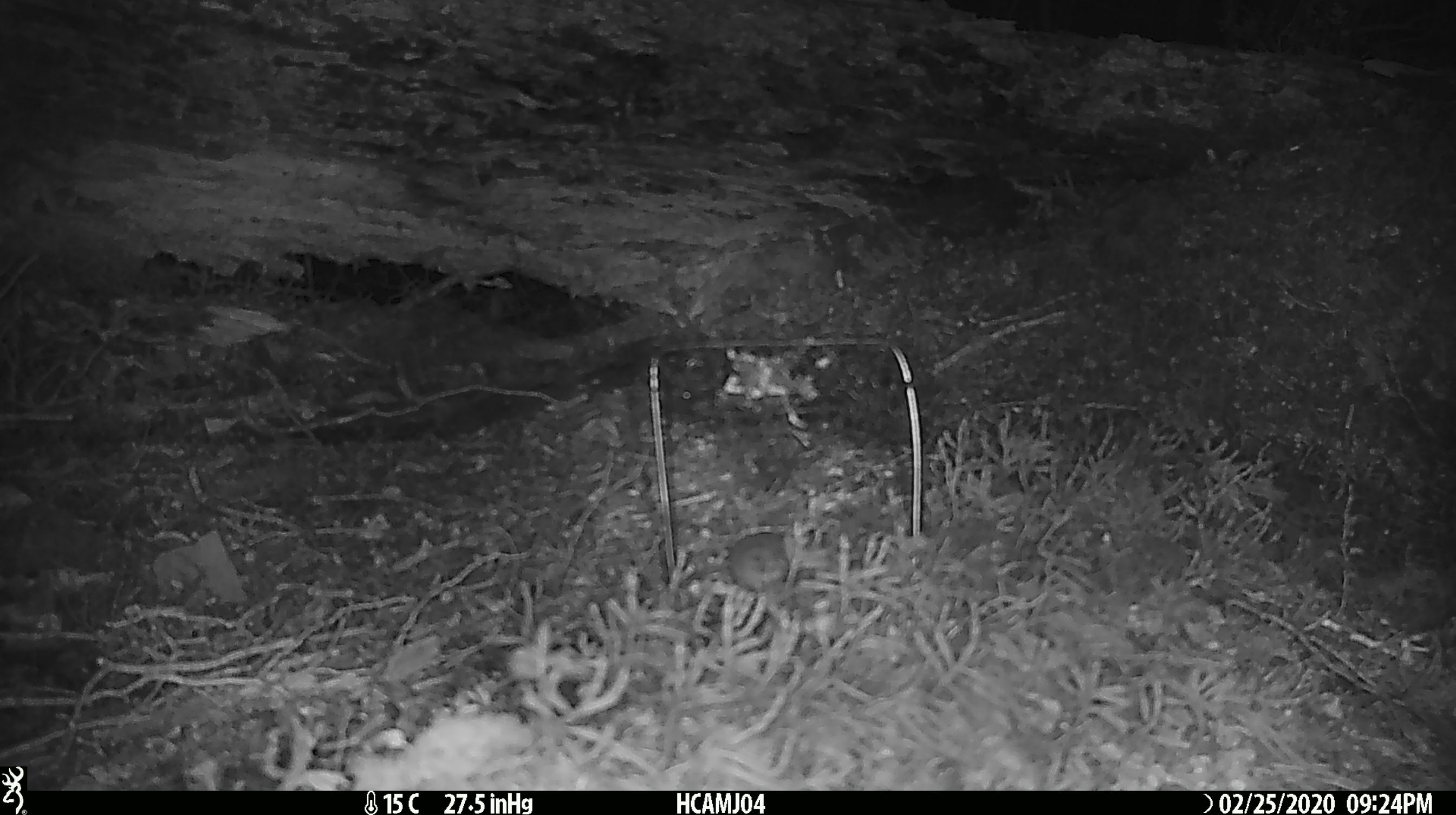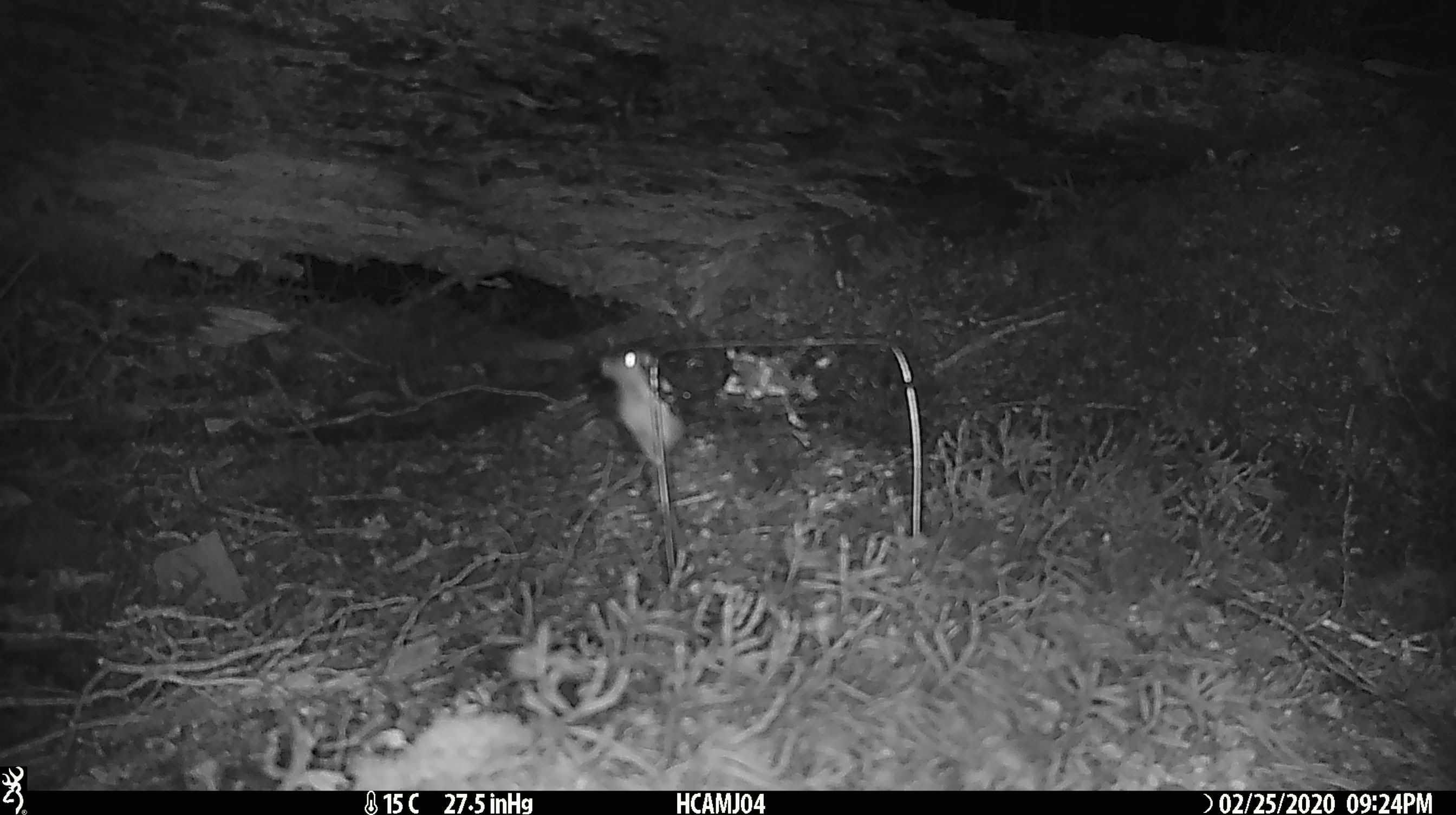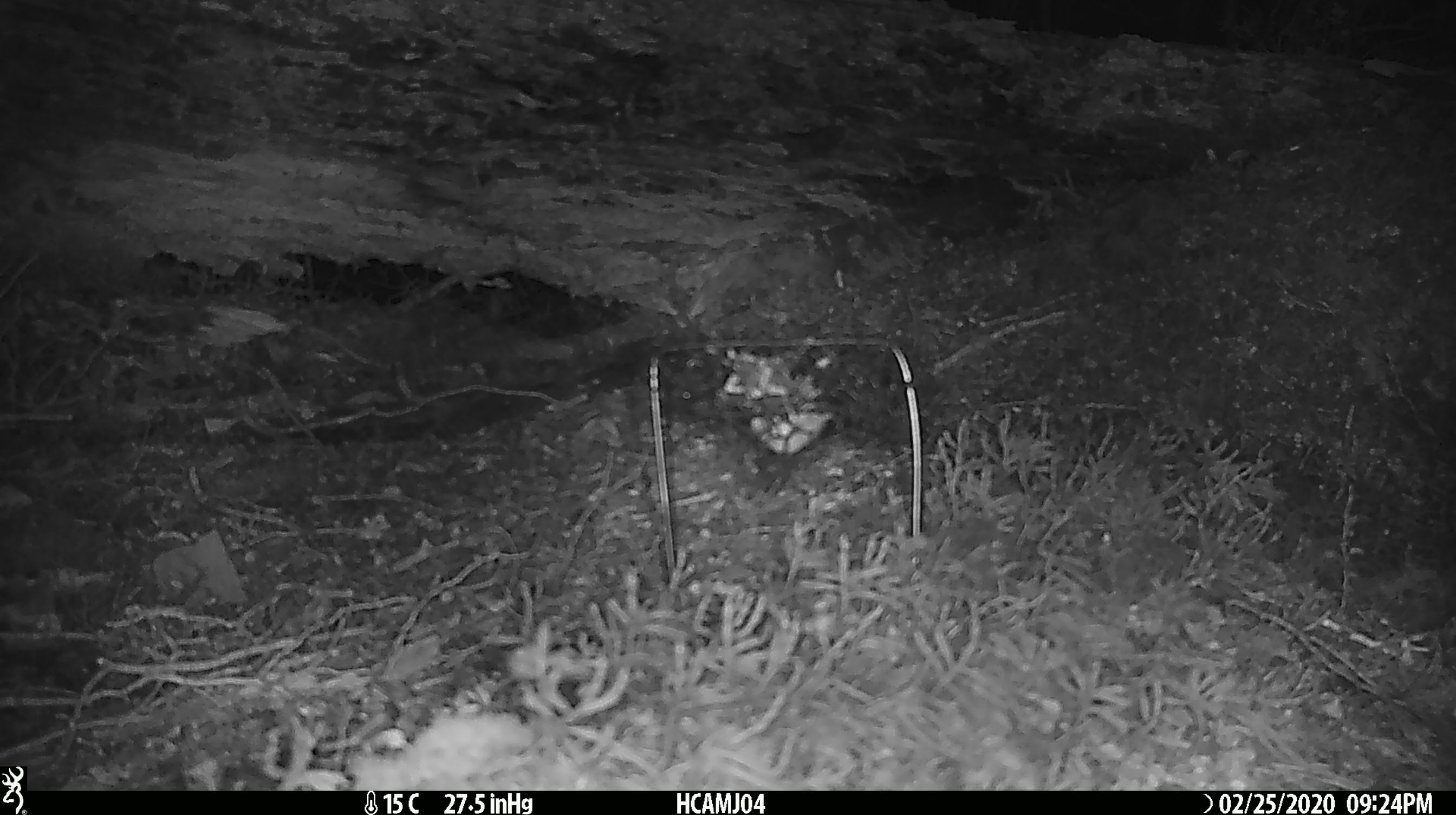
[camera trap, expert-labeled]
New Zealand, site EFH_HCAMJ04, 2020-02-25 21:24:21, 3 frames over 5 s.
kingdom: Animalia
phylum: Chordata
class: Mammalia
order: Rodentia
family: Muridae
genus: Mus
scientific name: Mus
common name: mouse